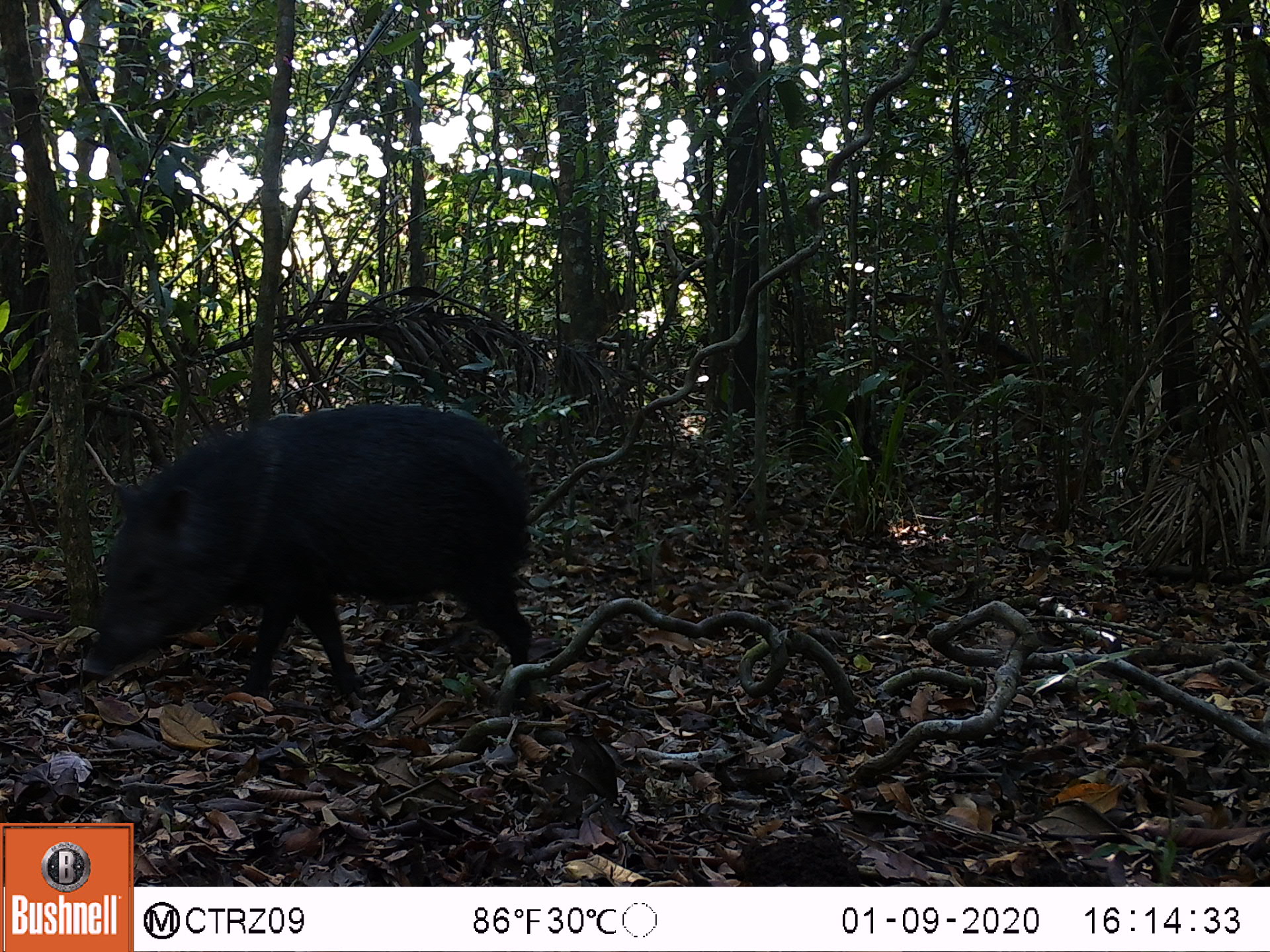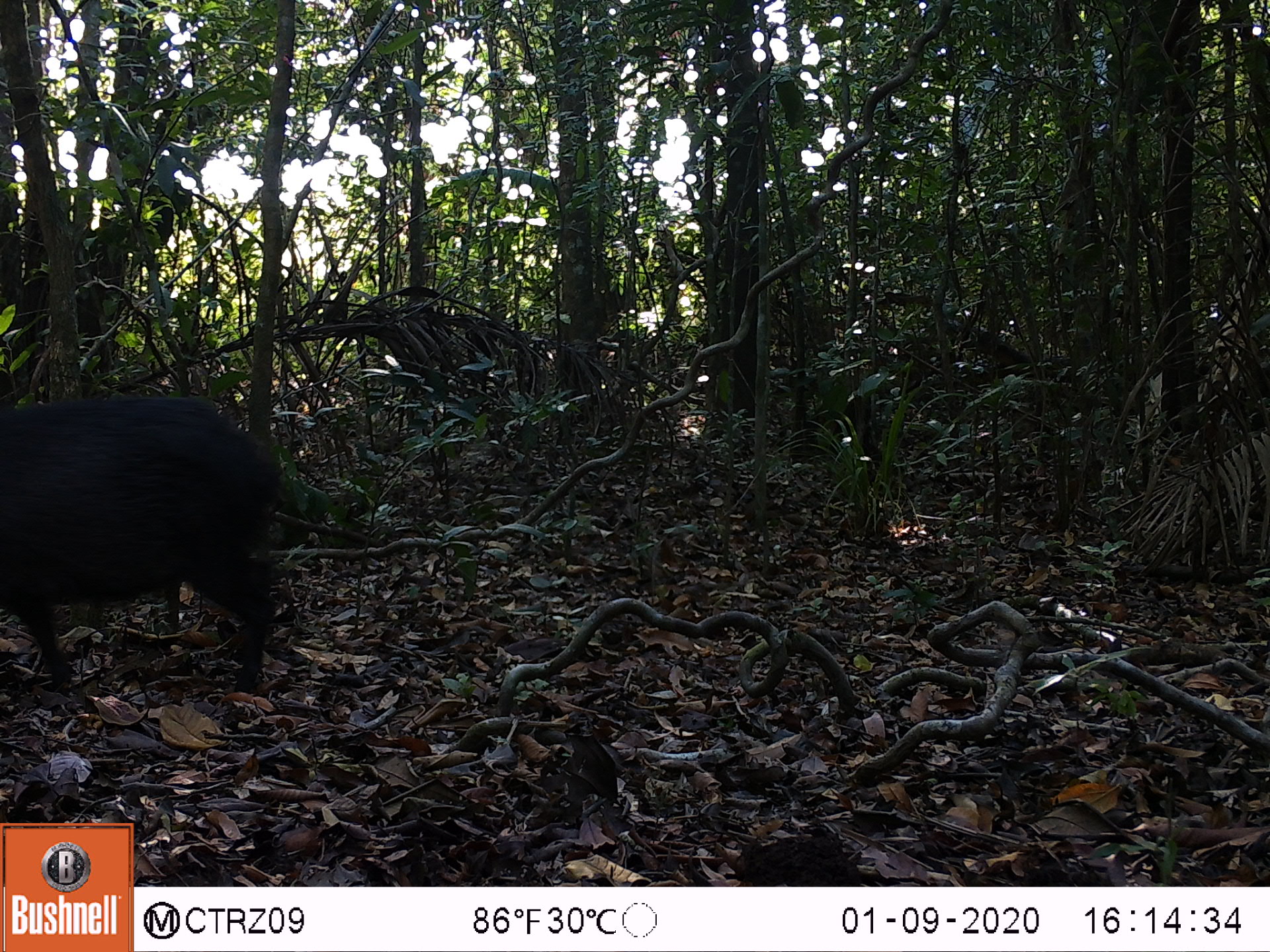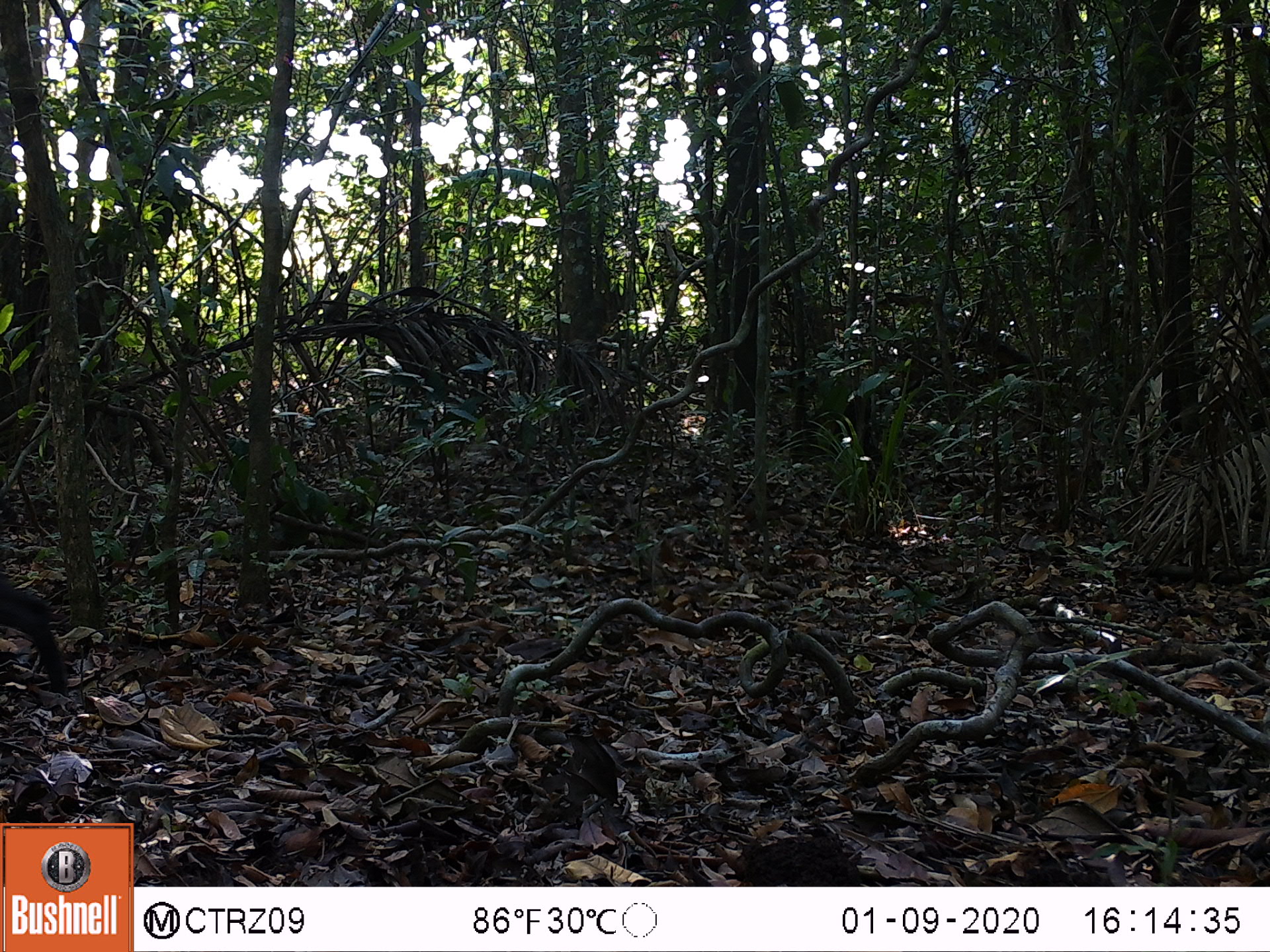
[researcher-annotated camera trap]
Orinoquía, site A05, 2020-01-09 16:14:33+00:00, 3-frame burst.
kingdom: Animalia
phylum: Chordata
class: Mammalia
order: Artiodactyla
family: Tayassuidae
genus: Pecari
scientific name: Pecari tajacu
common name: collared peccary